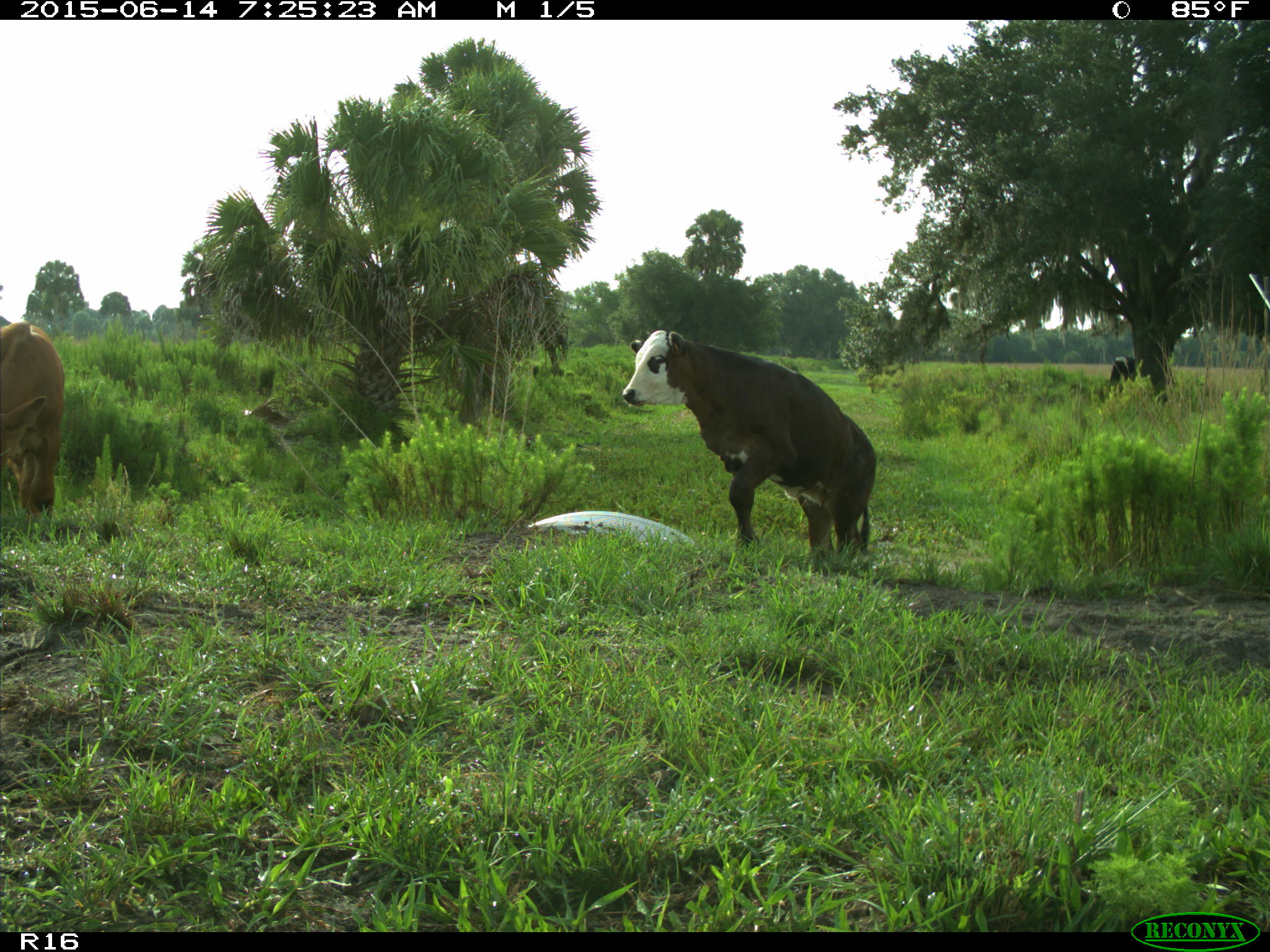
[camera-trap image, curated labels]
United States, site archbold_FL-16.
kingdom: Animalia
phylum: Chordata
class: Mammalia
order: Artiodactyla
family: Bovidae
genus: Bos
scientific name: Bos taurus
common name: domestic cow